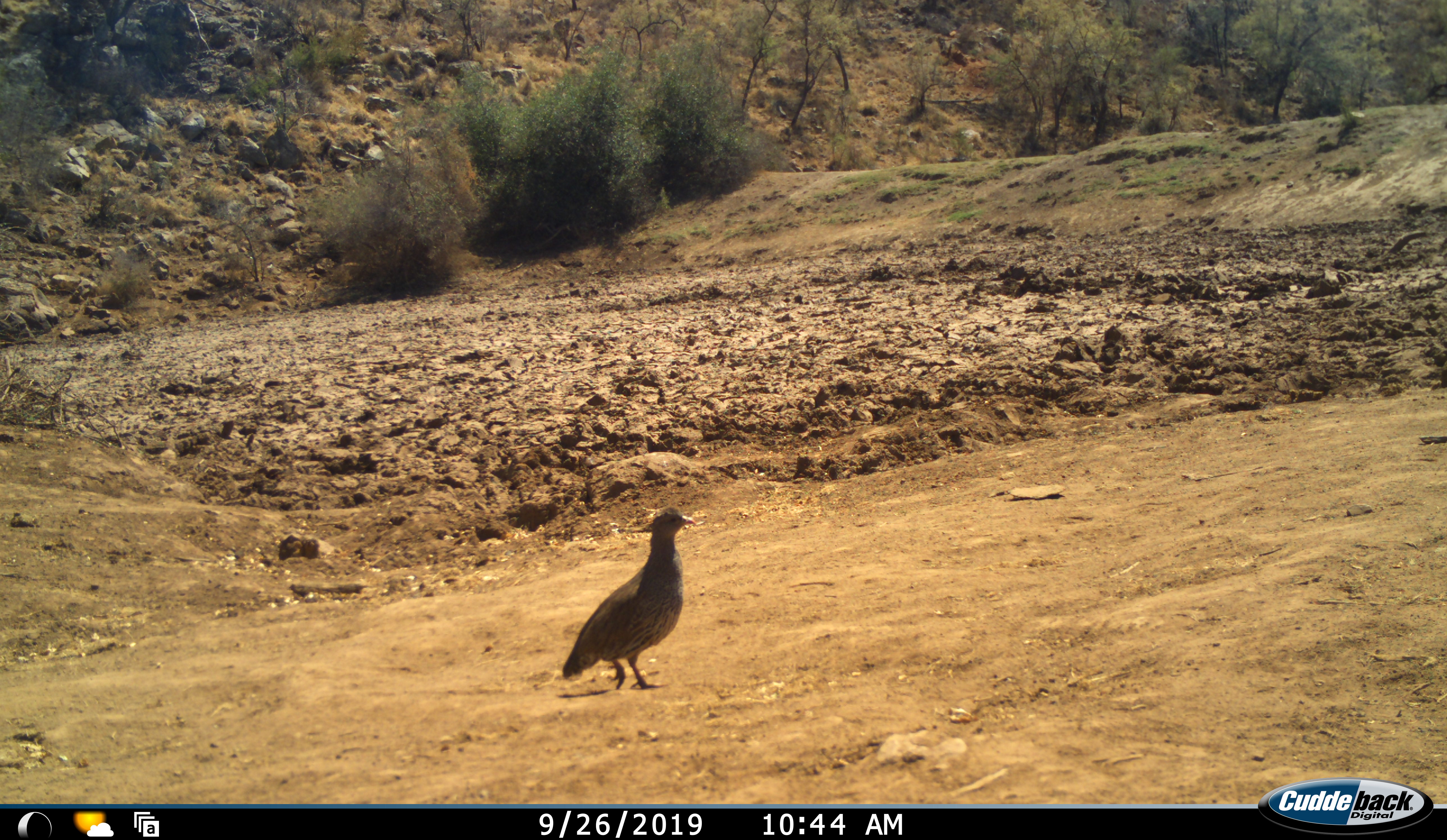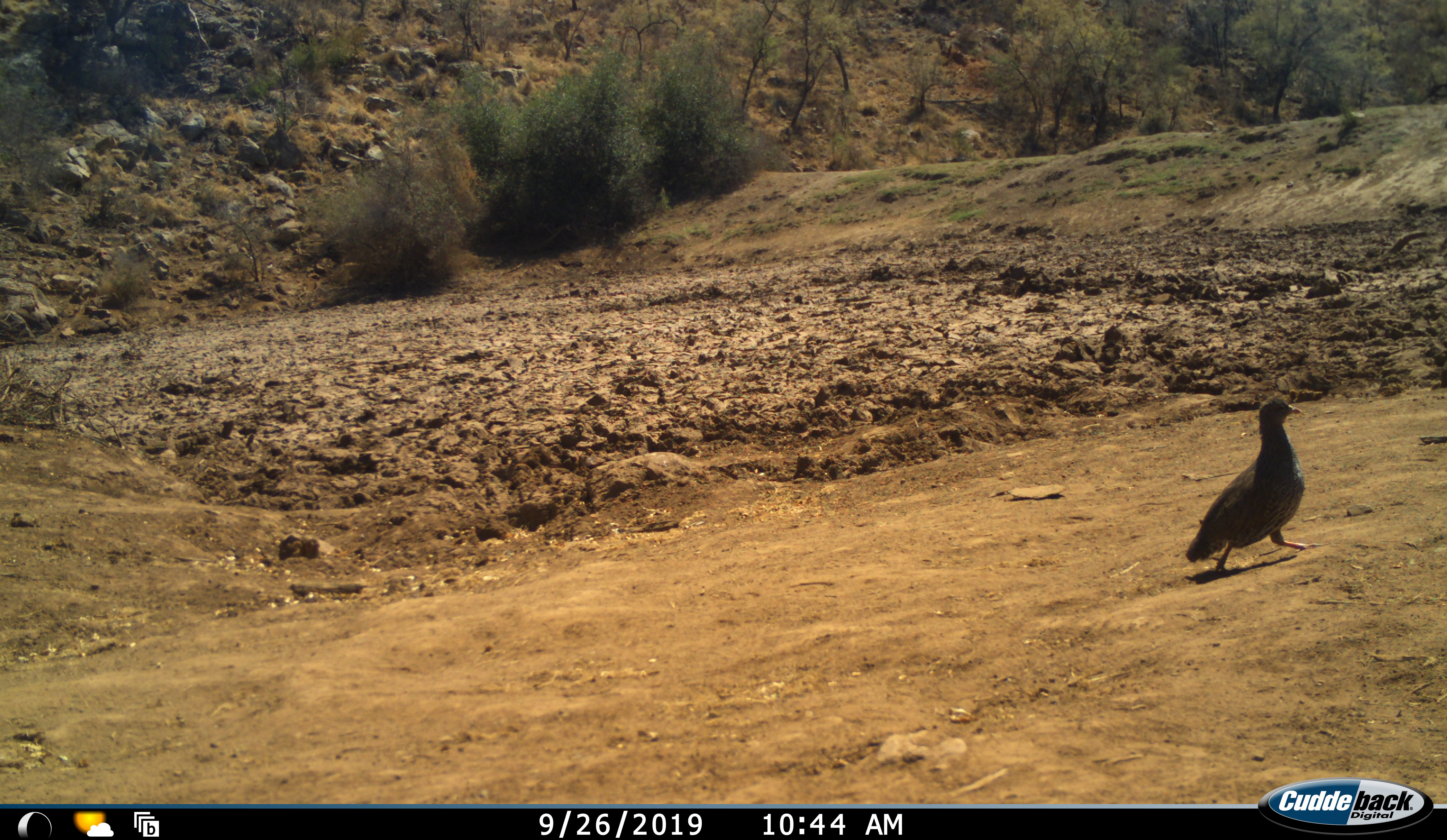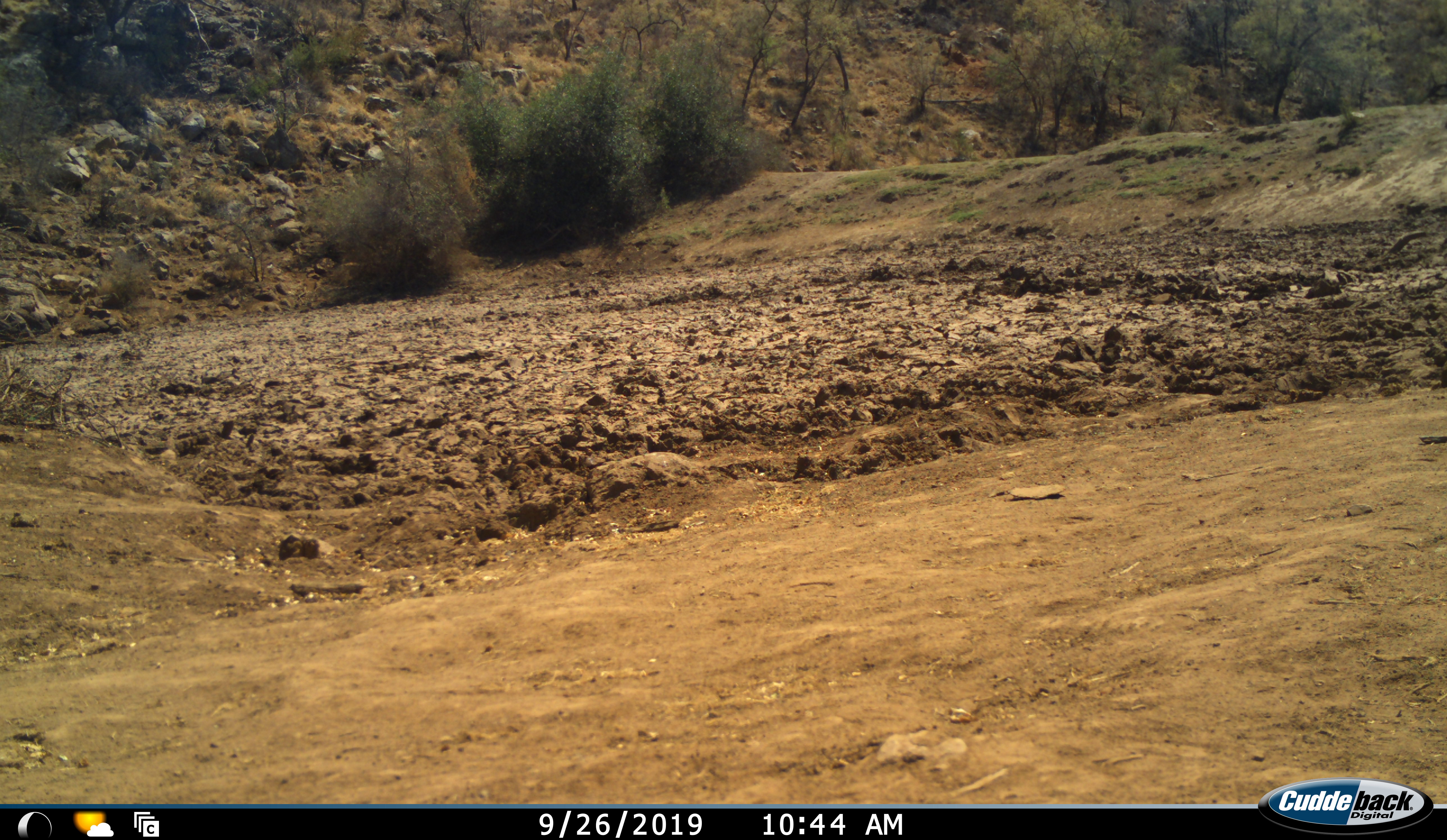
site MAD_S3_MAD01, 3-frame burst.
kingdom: Animalia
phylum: Chordata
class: Aves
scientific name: Aves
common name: bird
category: birdother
Birdother (bird) (Aves), count 1. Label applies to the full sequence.